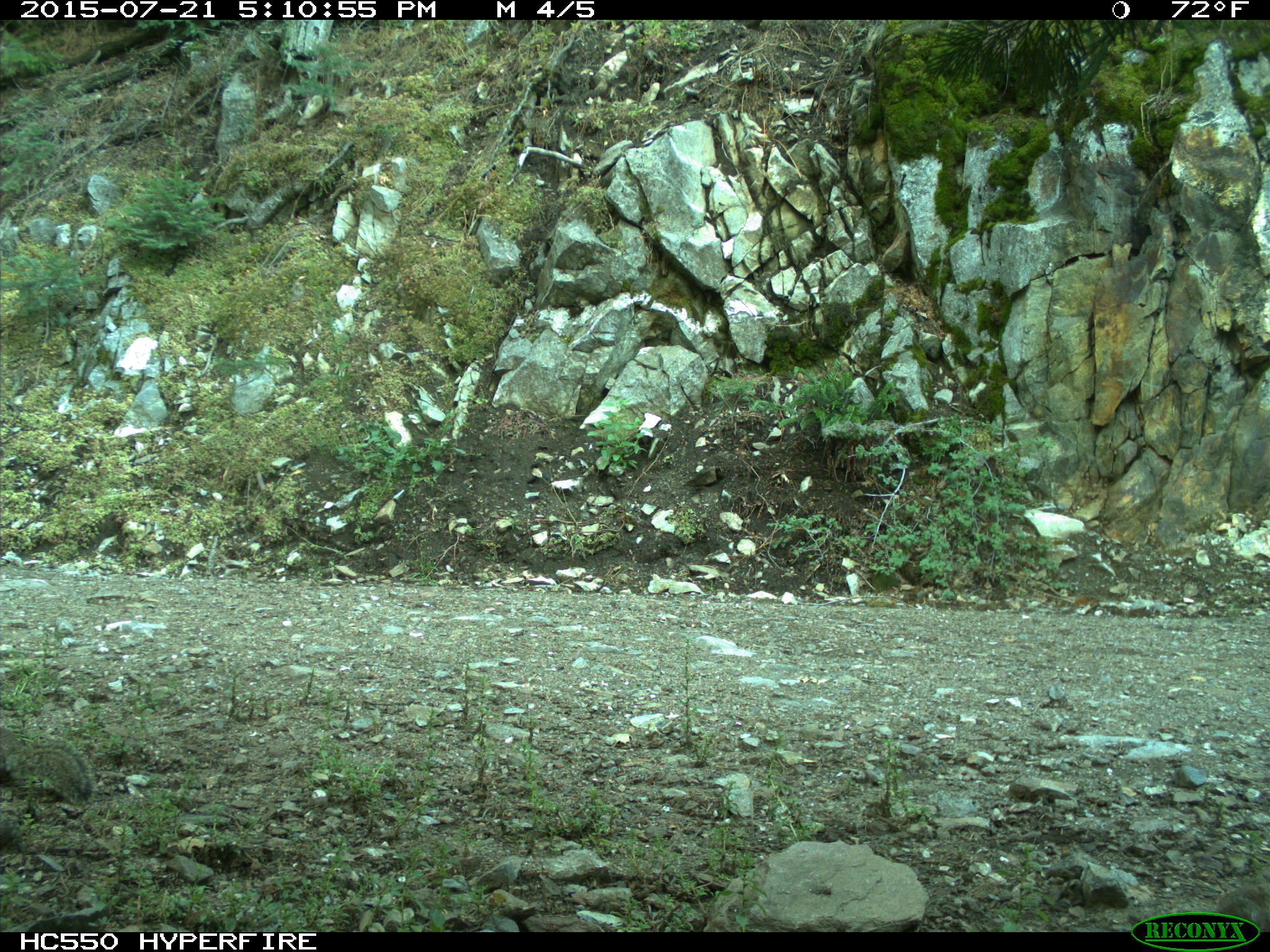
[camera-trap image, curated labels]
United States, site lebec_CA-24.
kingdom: Animalia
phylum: Chordata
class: Mammalia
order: Rodentia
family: Sciuridae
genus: Otospermophilus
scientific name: Otospermophilus beecheyi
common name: california ground squirrel